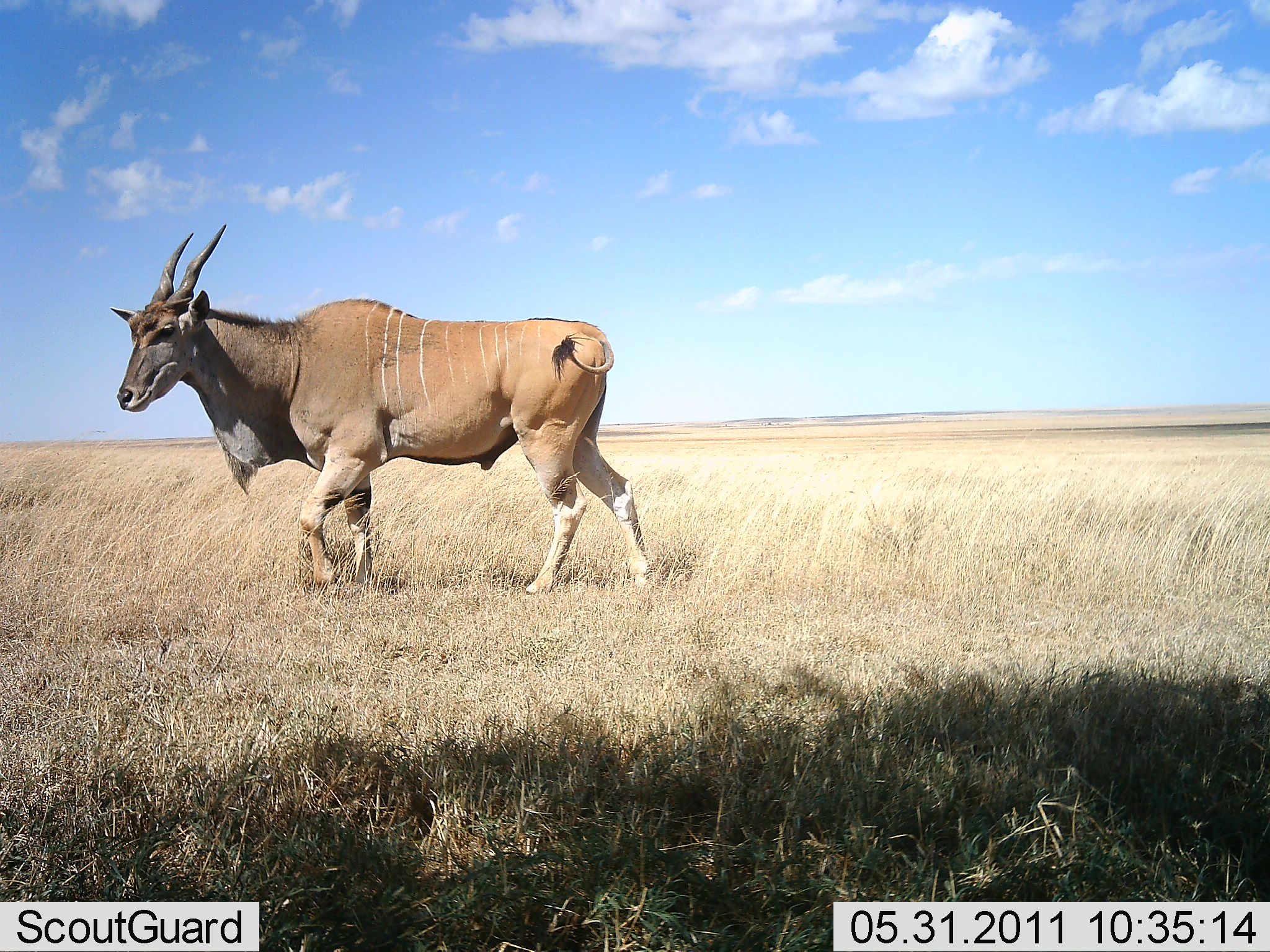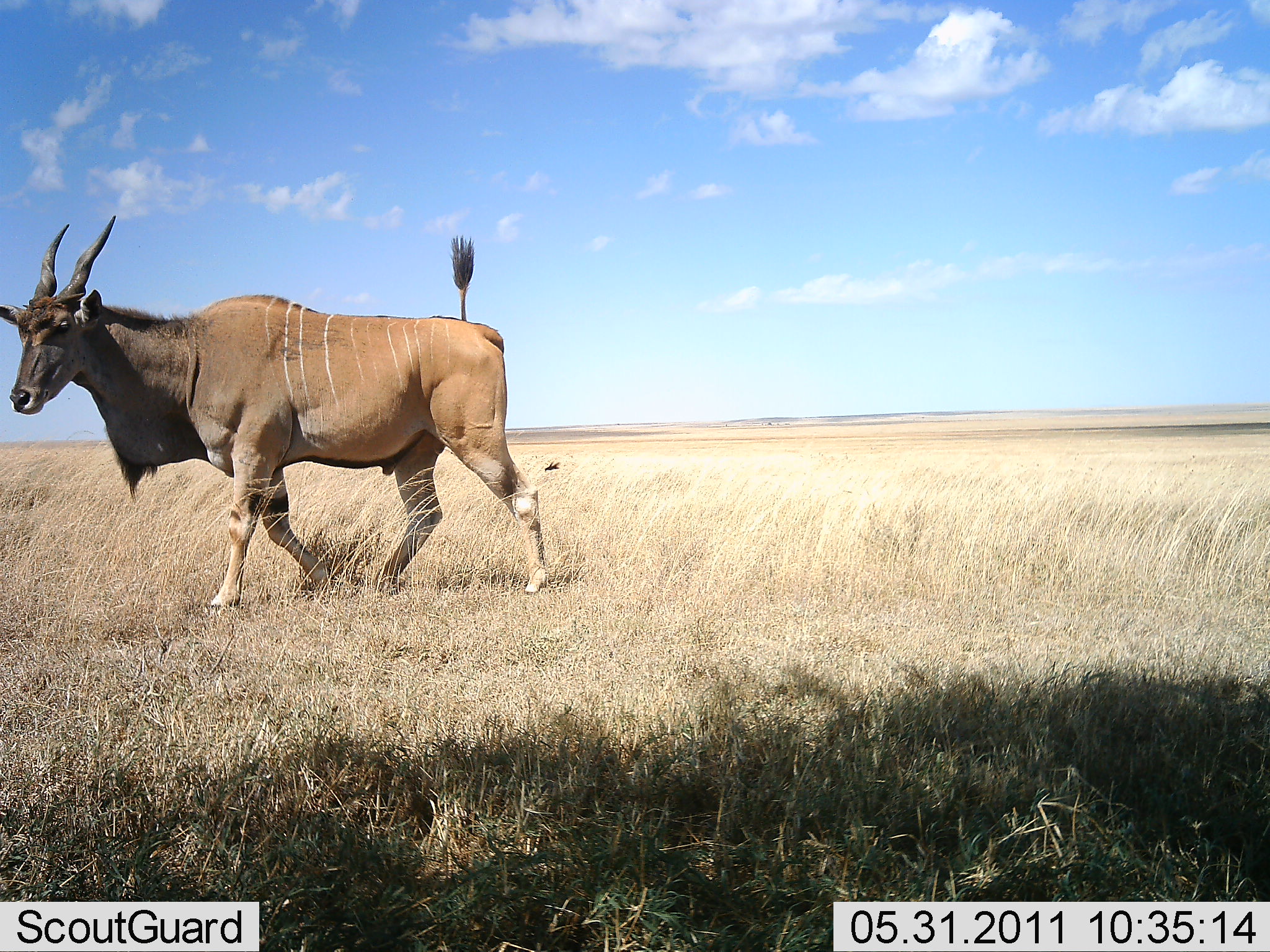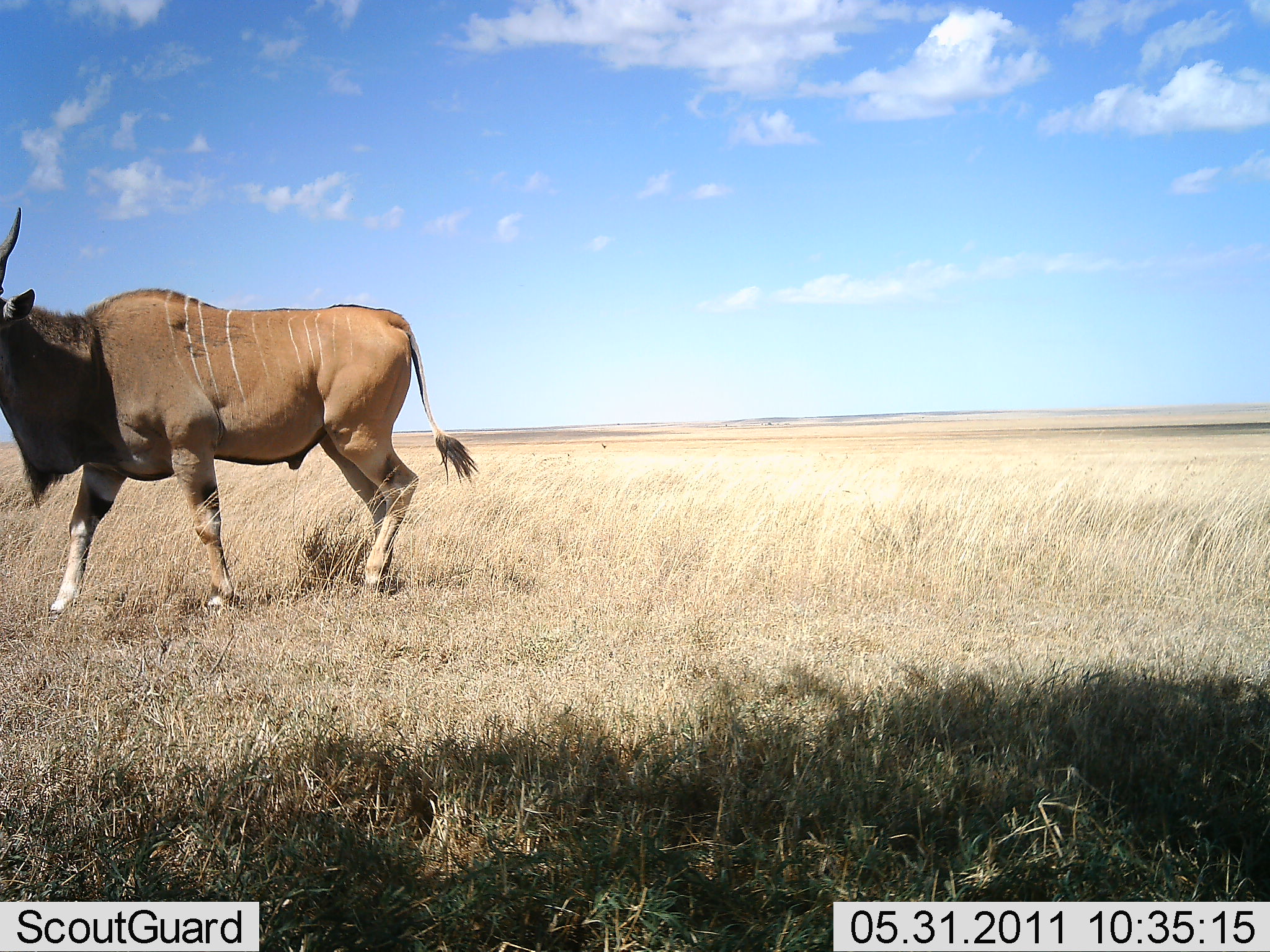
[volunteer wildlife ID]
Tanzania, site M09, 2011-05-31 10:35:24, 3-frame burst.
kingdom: Animalia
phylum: Chordata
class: Mammalia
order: Artiodactyla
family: Bovidae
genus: Tragelaphus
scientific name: Tragelaphus oryx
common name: eland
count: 1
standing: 0%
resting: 0%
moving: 100%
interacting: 0%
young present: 0%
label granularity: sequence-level